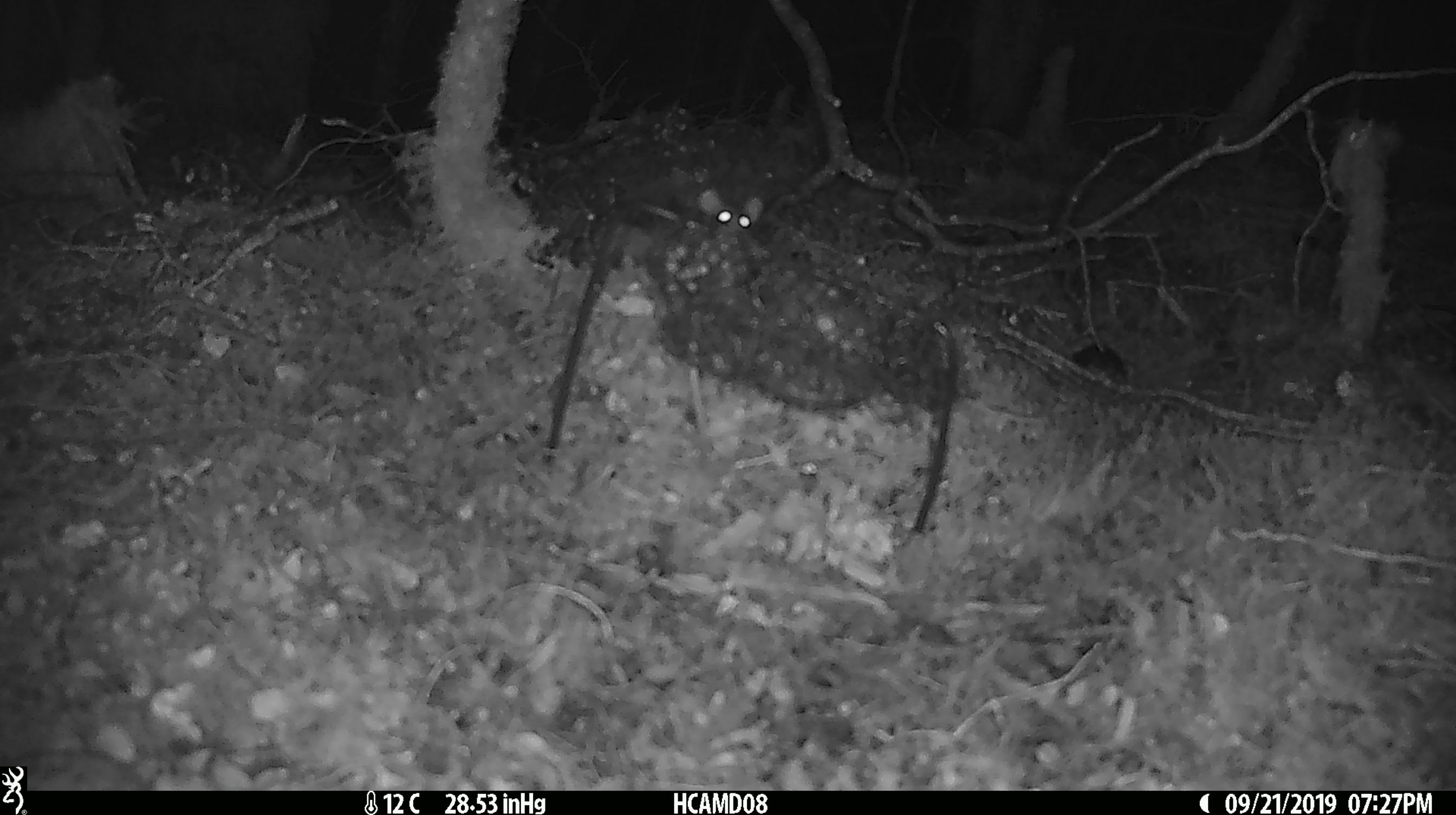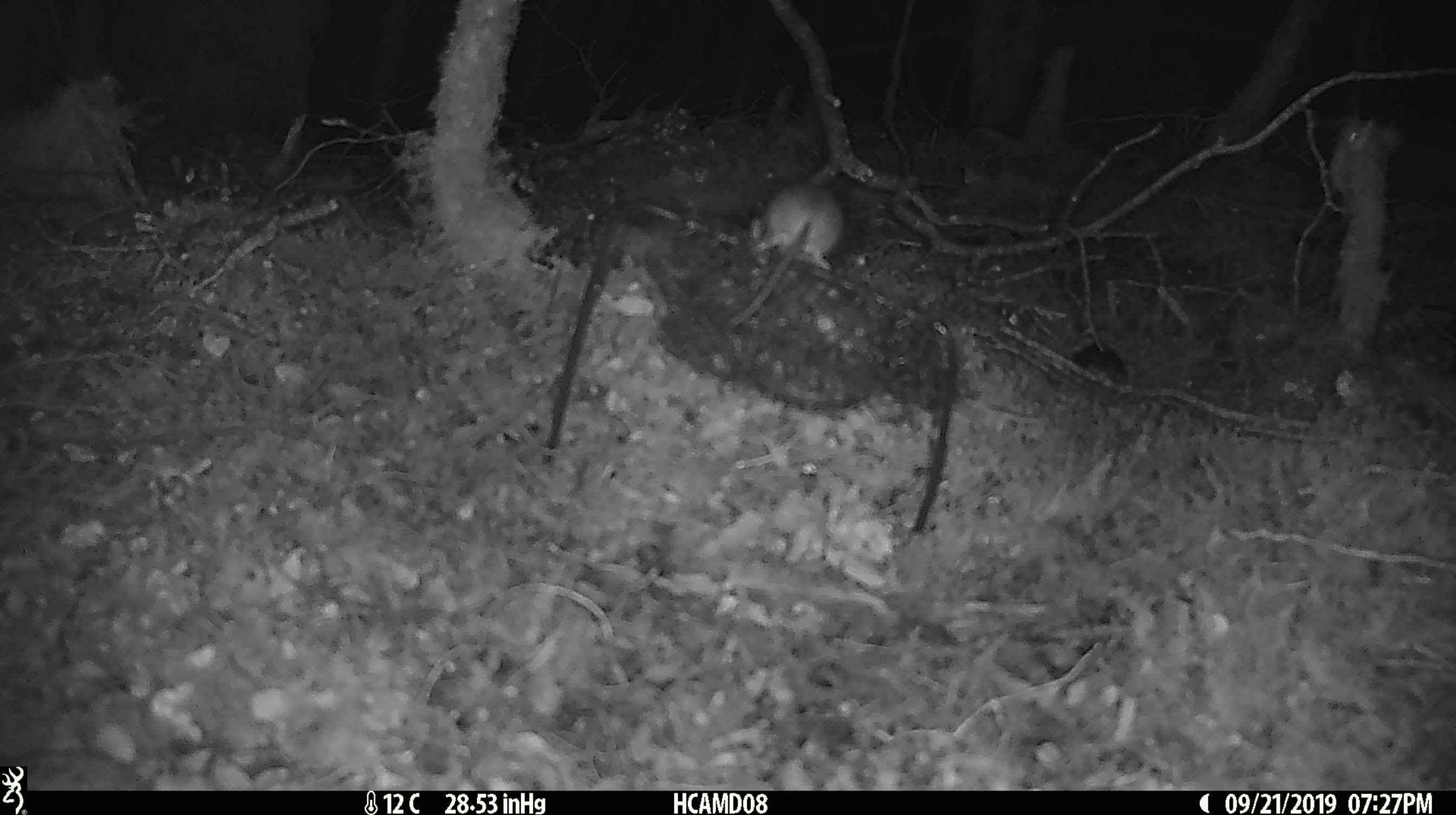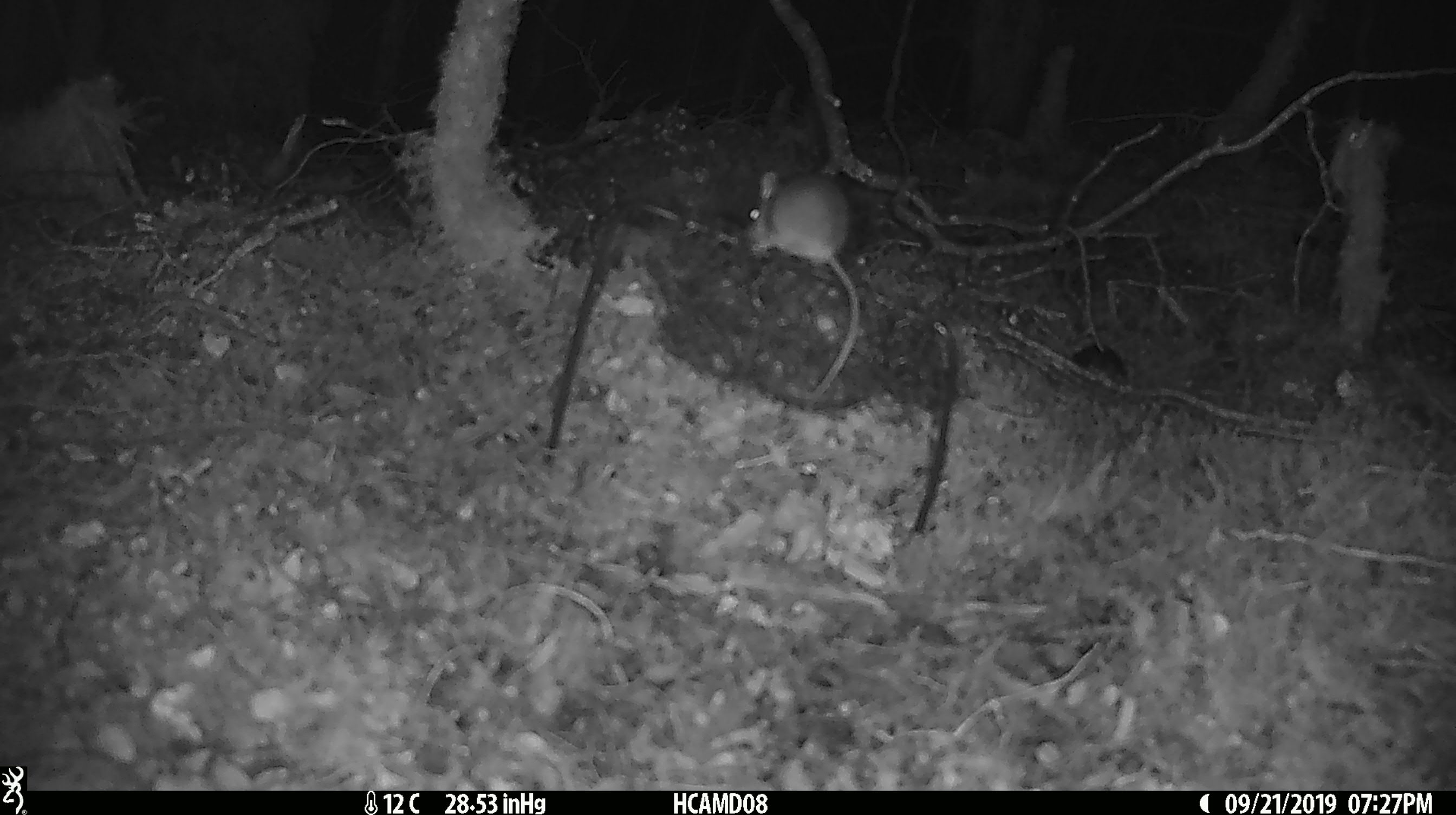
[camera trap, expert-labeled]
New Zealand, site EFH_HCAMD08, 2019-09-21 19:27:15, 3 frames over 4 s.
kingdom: Animalia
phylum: Chordata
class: Mammalia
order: Rodentia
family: Muridae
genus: Mus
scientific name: Mus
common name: mouse